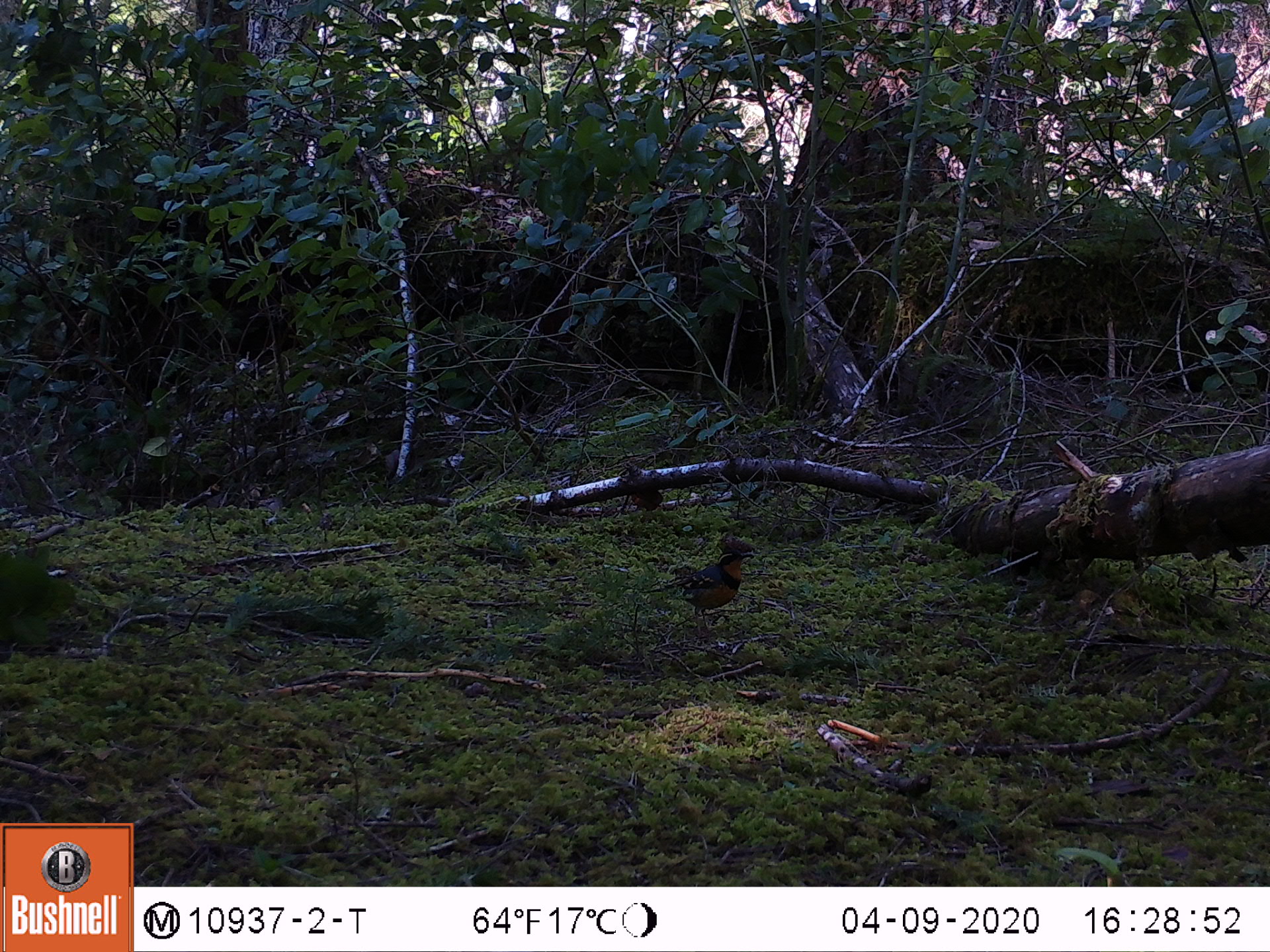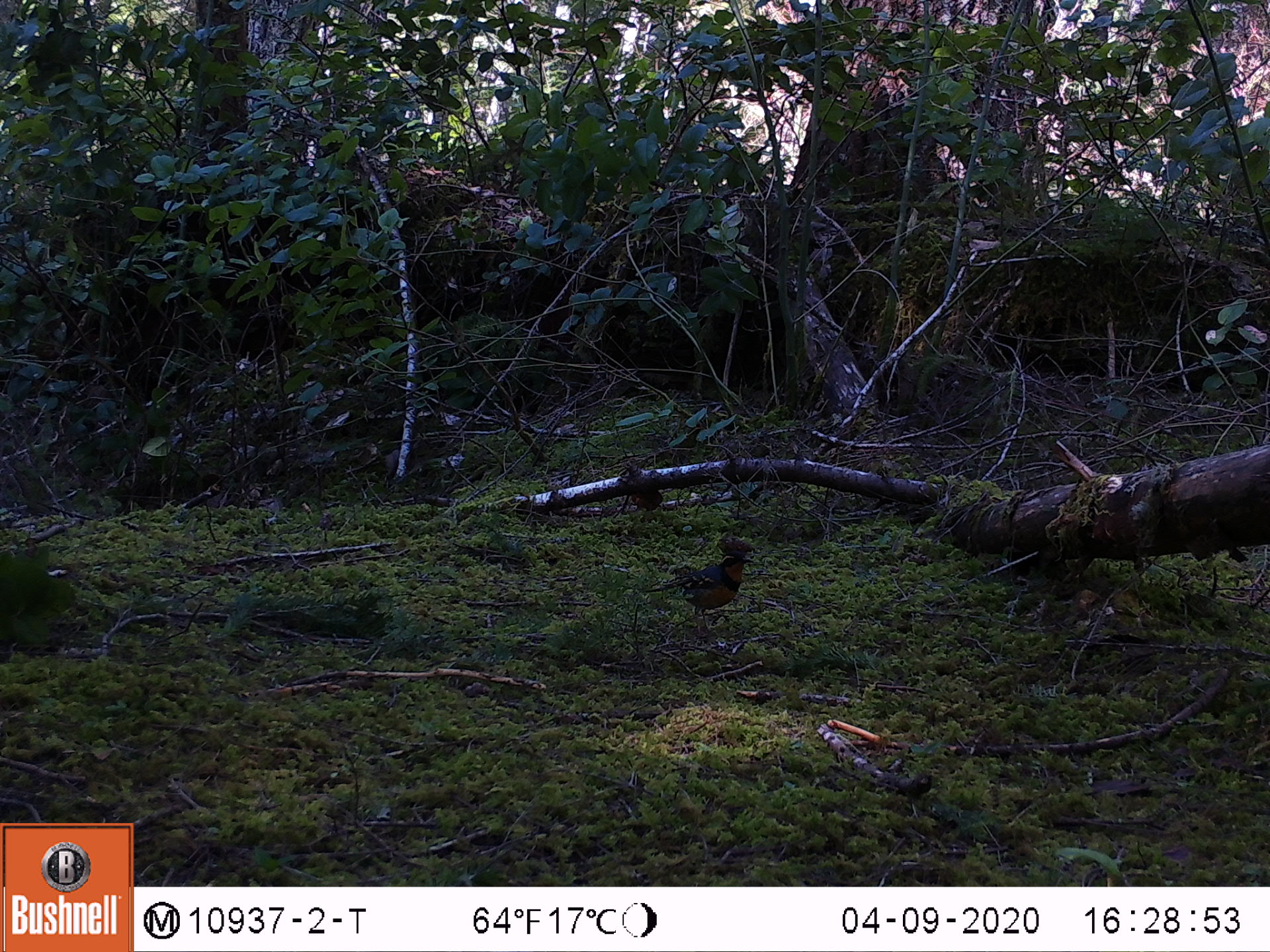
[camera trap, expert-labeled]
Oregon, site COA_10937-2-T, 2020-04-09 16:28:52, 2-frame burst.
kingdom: Animalia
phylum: Chordata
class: Aves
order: Passeriformes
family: Turdidae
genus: Ixoreus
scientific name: Ixoreus naevius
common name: varied thrush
Varied thrush (Ixoreus naevius).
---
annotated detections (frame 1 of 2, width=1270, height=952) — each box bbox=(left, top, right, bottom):
varied thrush: bbox=(657, 548, 753, 625)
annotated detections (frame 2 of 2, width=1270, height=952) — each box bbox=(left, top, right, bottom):
varied thrush: bbox=(647, 551, 751, 622)